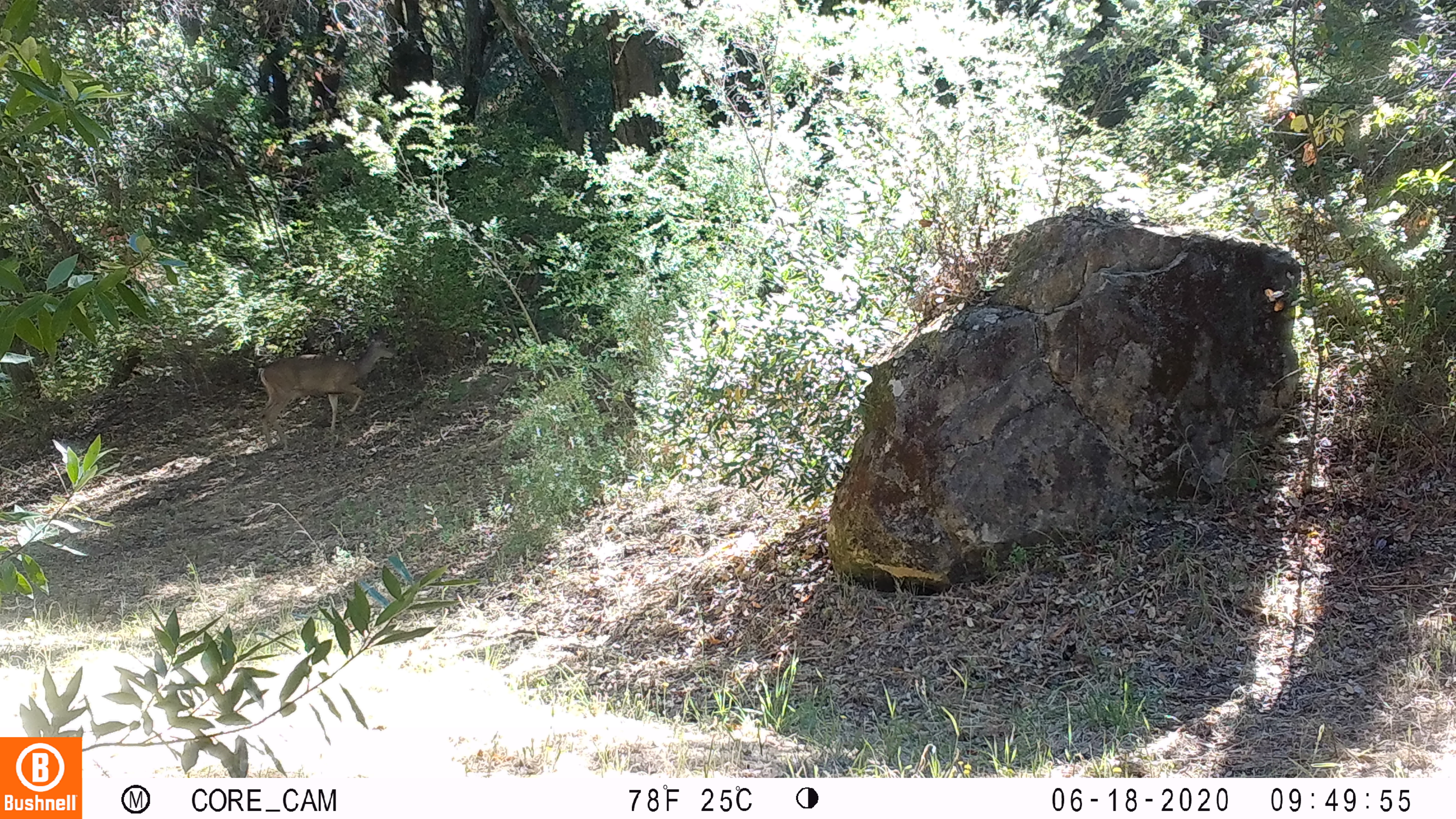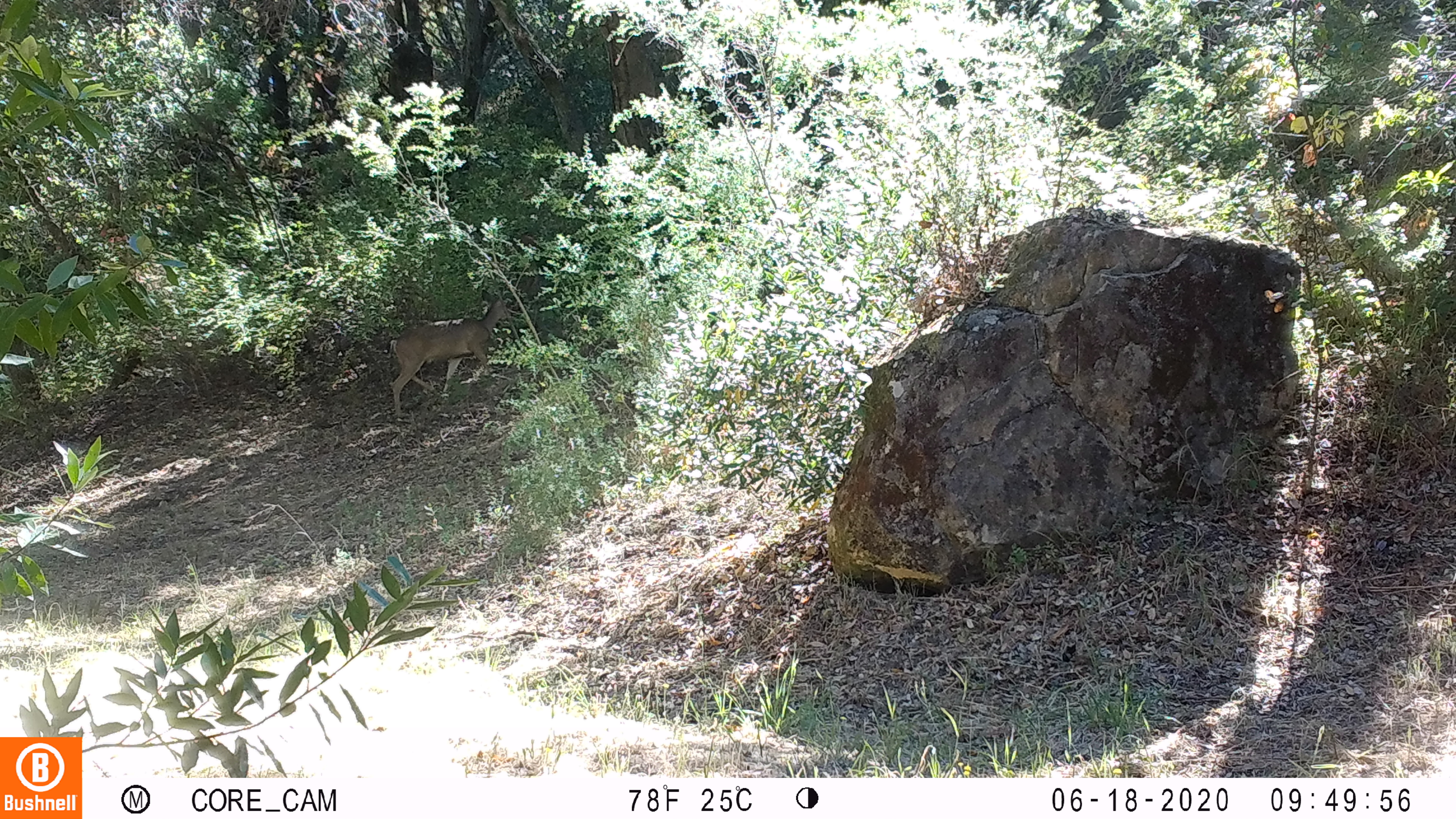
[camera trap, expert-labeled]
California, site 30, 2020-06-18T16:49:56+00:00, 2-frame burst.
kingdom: Animalia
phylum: Chordata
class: Mammalia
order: Artiodactyla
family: Cervidae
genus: Odocoileus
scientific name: Odocoileus hemionus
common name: mule deer